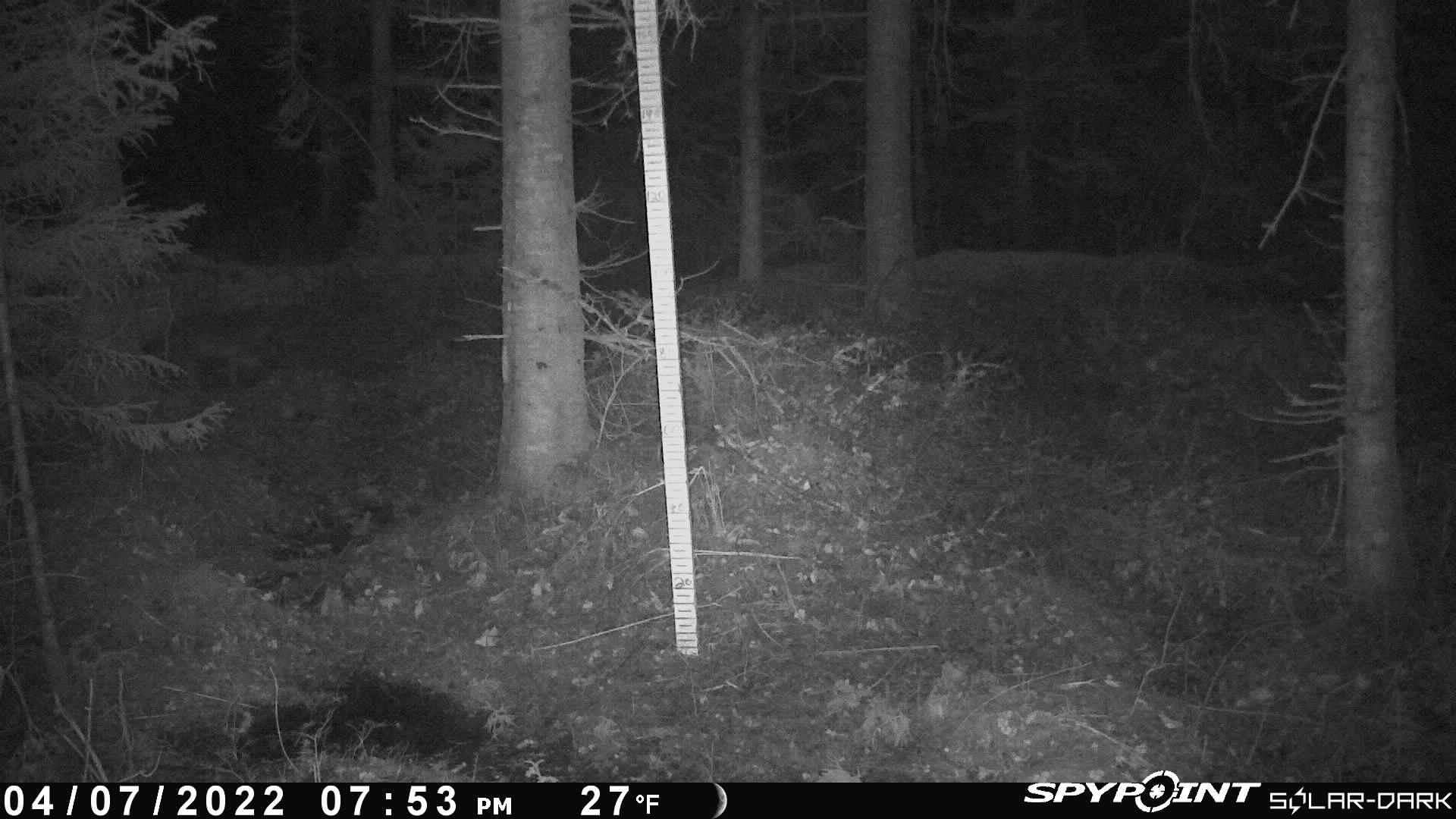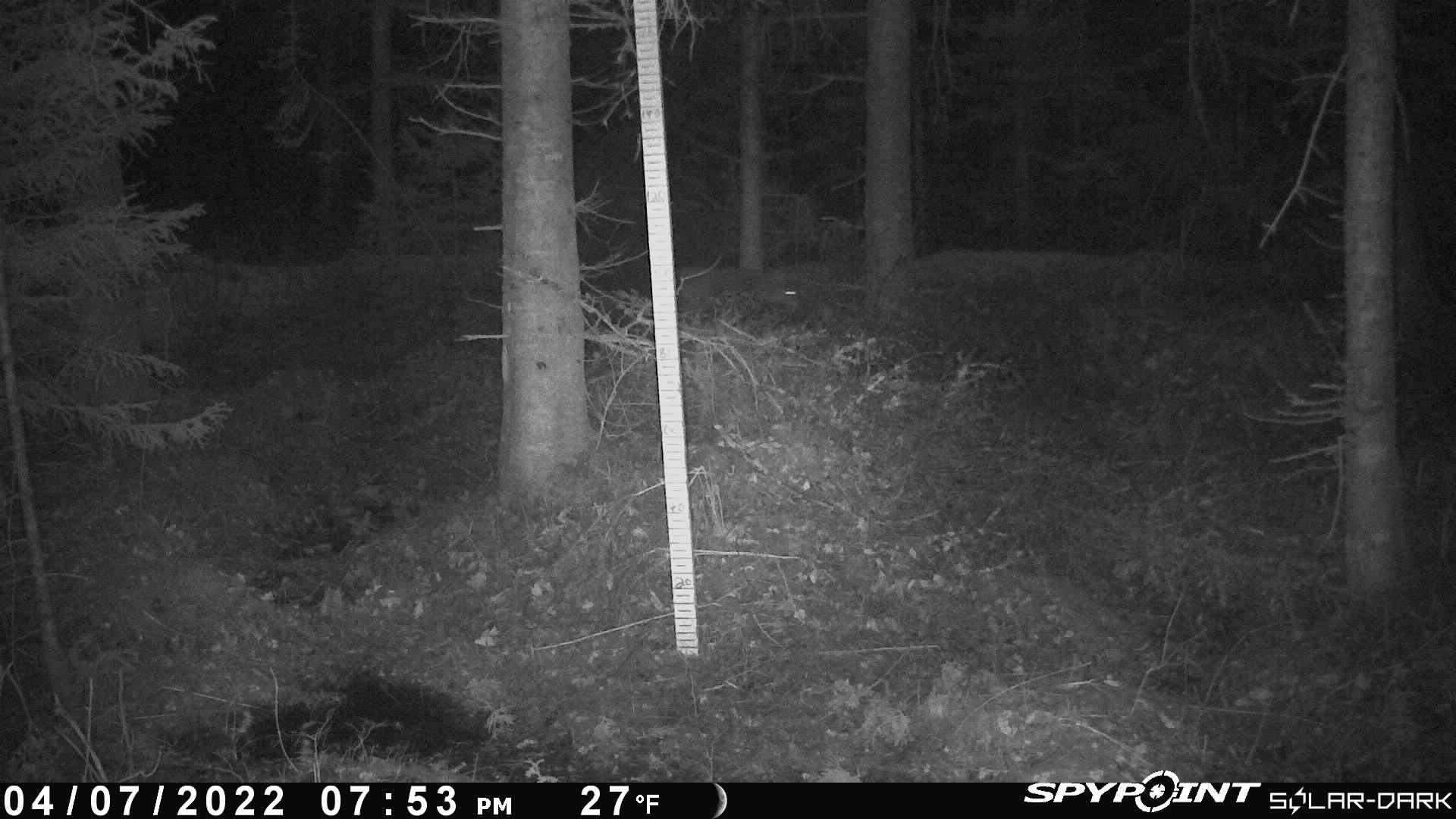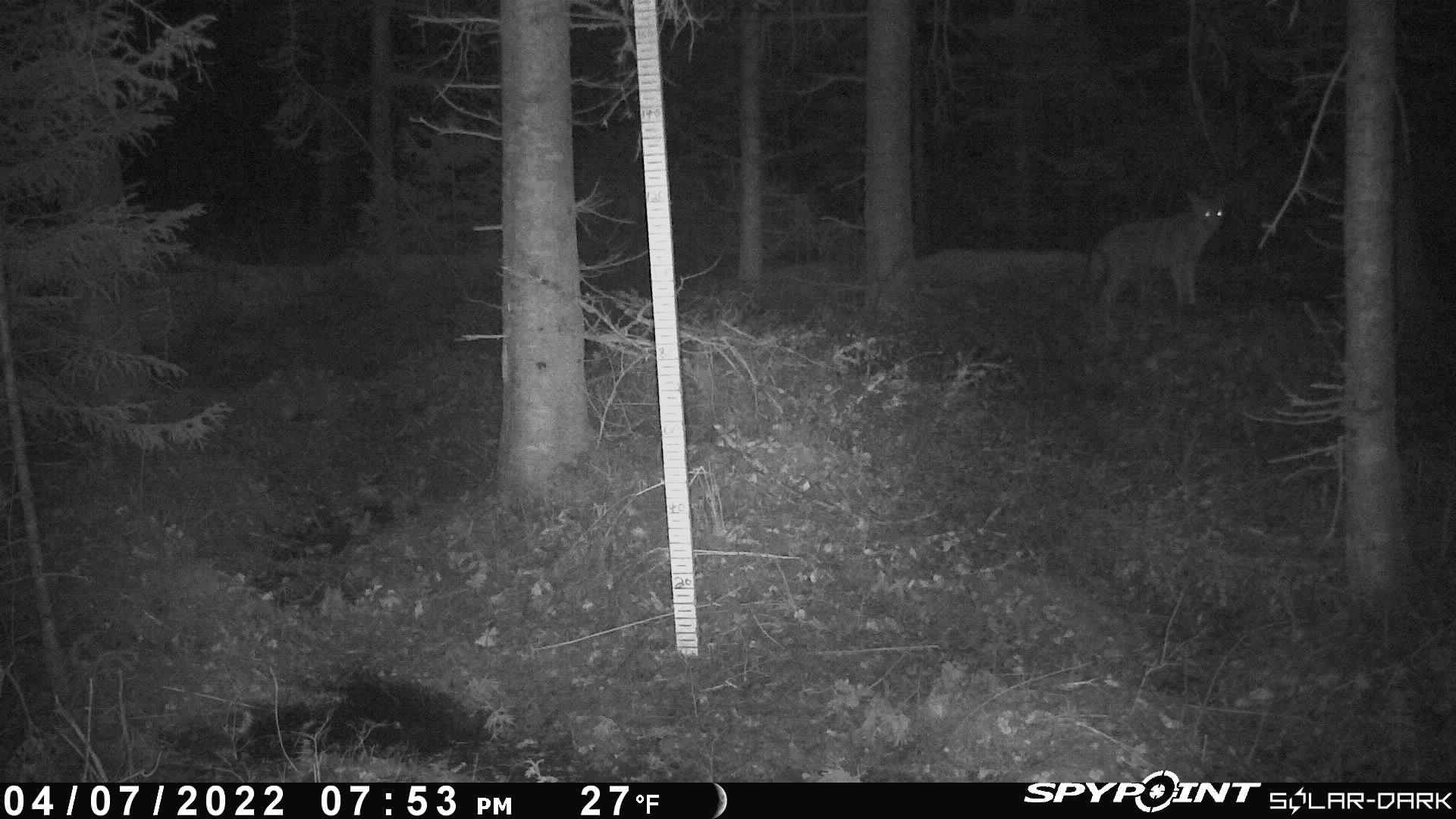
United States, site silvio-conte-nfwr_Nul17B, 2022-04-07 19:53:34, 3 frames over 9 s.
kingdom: Animalia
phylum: Chordata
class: Mammalia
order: Carnivora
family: Canidae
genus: Canis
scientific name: Canis latrans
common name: coyote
Coyote (Canis latrans).